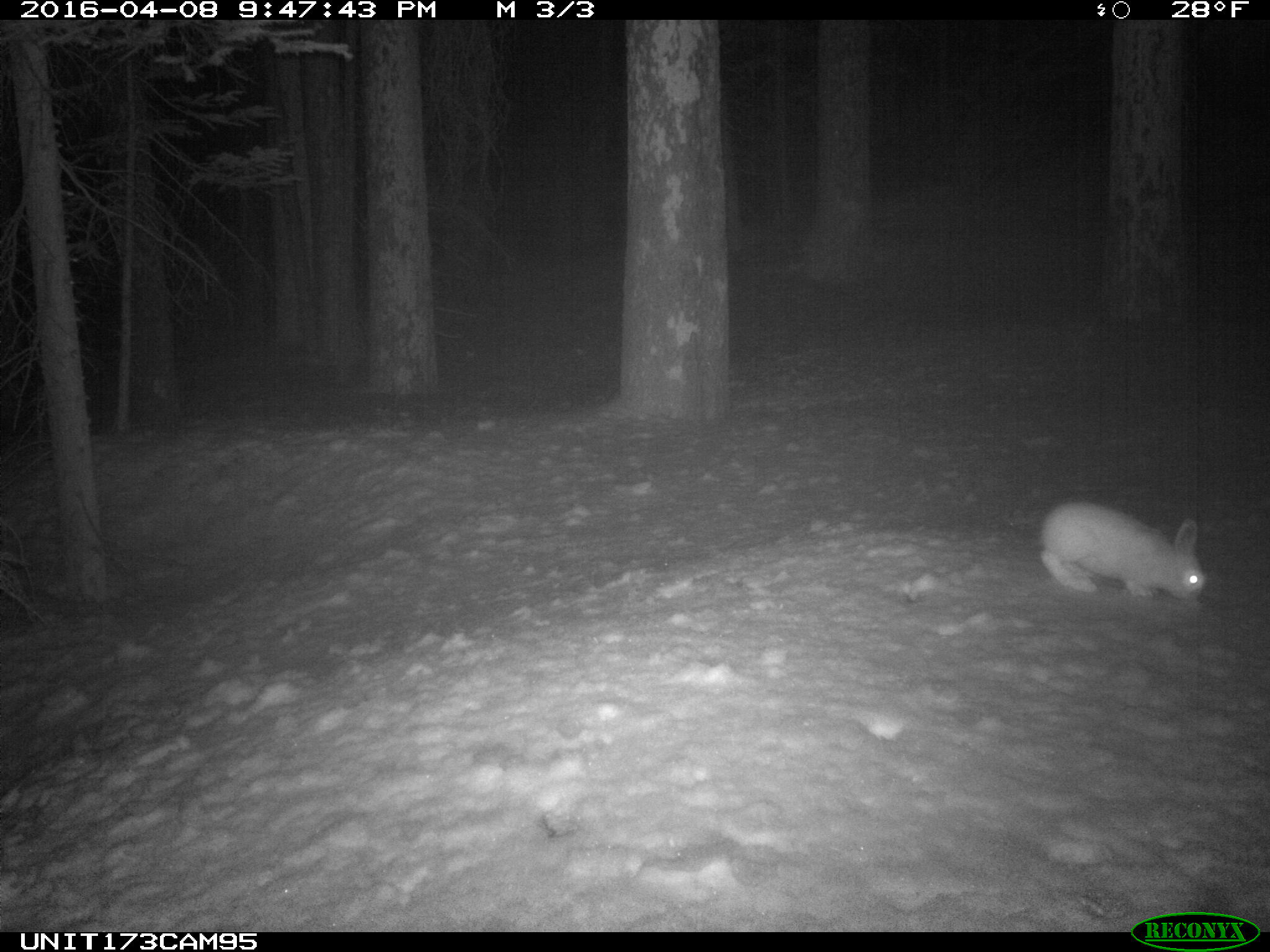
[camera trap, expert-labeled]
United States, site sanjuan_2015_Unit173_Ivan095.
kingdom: Animalia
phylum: Chordata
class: Mammalia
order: Lagomorpha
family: Leporidae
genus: Lepus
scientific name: Lepus americanus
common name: snowshoe hare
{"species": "Lepus americanus (snowshoe hare)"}